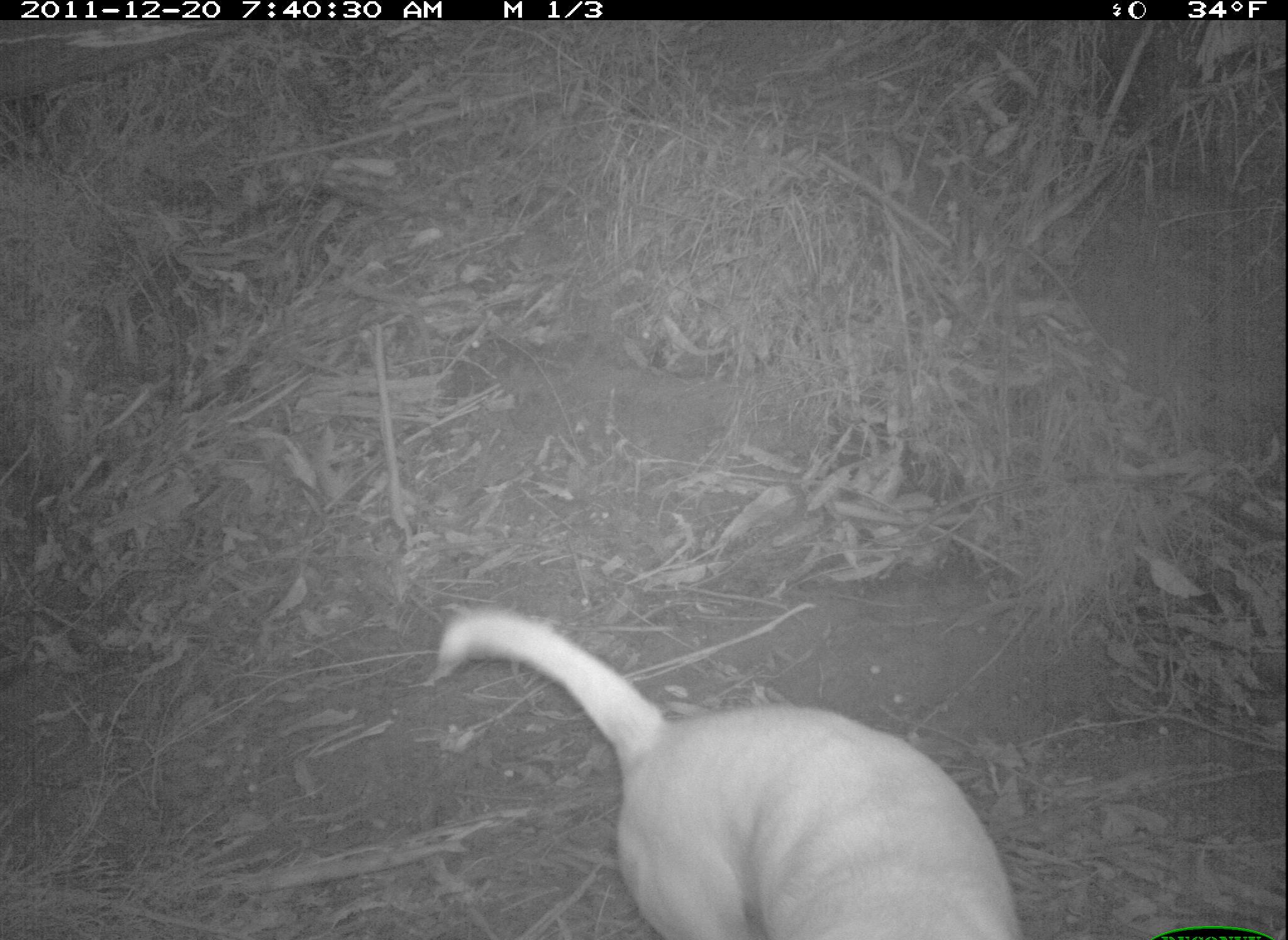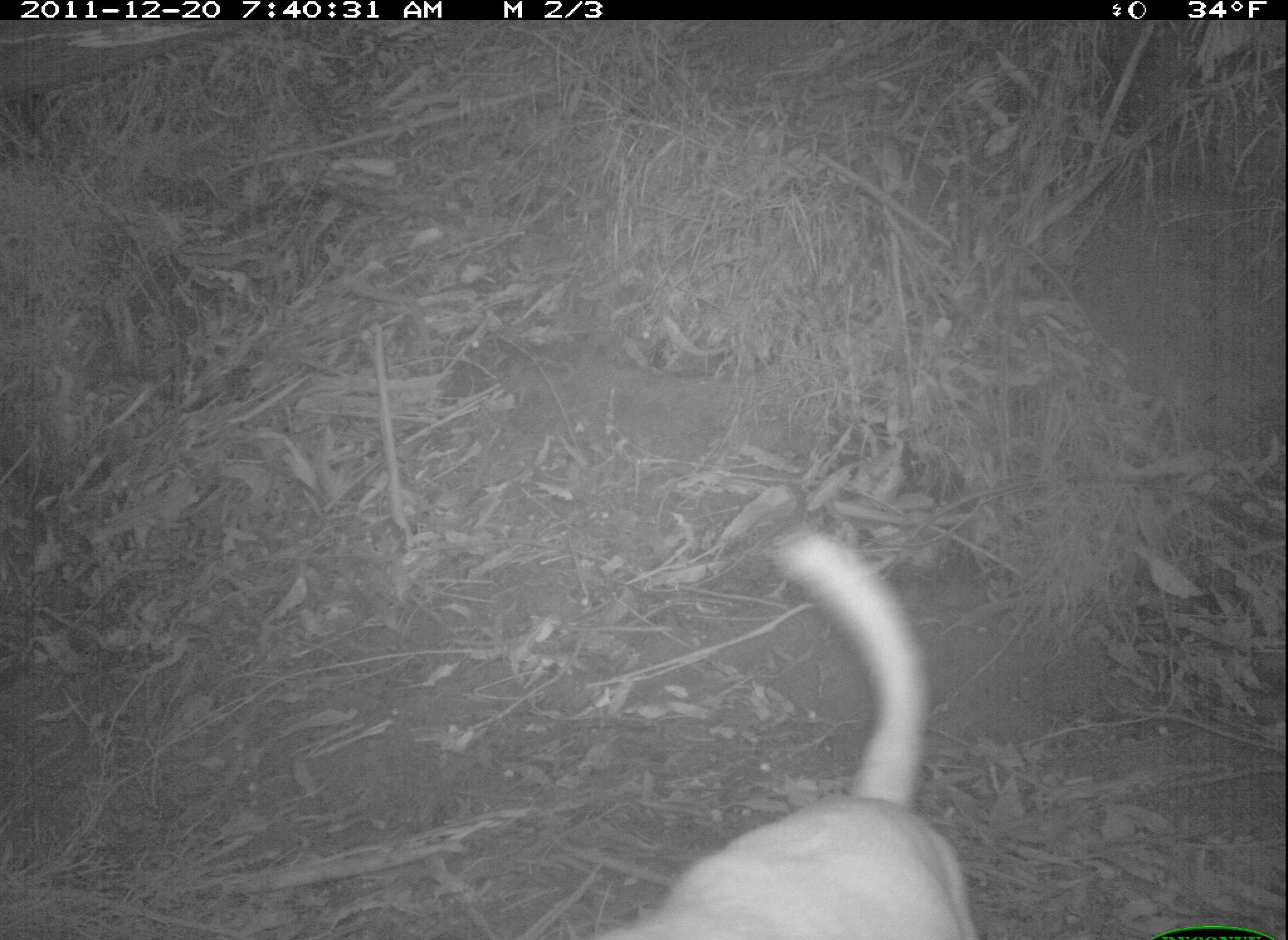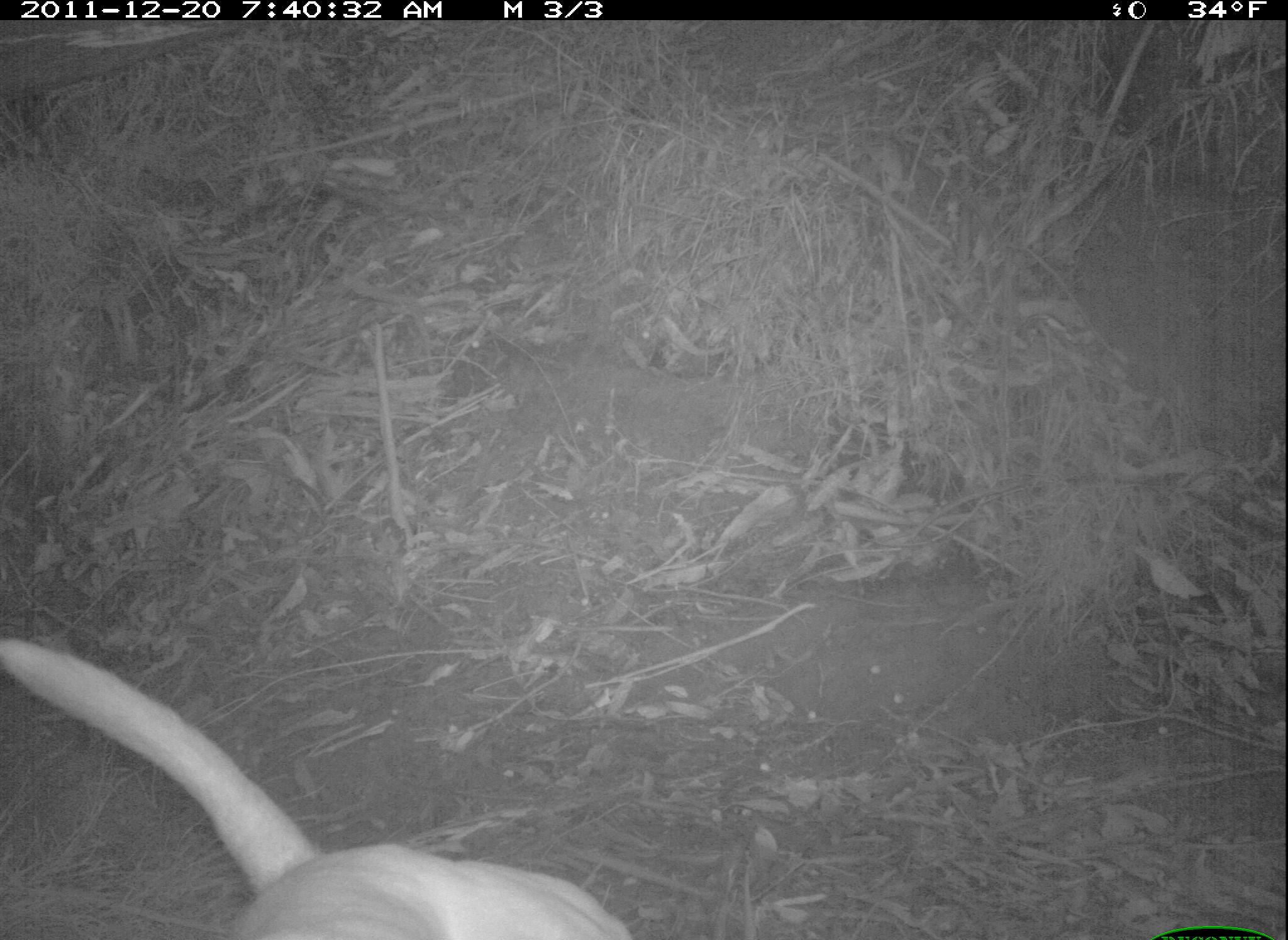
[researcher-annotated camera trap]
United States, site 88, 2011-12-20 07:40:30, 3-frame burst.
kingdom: Animalia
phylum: Chordata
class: Mammalia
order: Carnivora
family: Canidae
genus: Canis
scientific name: Canis familiaris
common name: domestic dog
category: dog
Dog (domestic dog) (Canis familiaris).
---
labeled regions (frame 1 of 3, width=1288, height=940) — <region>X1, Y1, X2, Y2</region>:
dog: <region>433, 572, 1090, 940</region>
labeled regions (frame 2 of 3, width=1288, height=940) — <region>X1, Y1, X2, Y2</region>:
dog: <region>526, 529, 1004, 940</region>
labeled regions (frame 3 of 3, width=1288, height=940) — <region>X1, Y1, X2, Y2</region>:
dog: <region>12, 592, 664, 940</region>